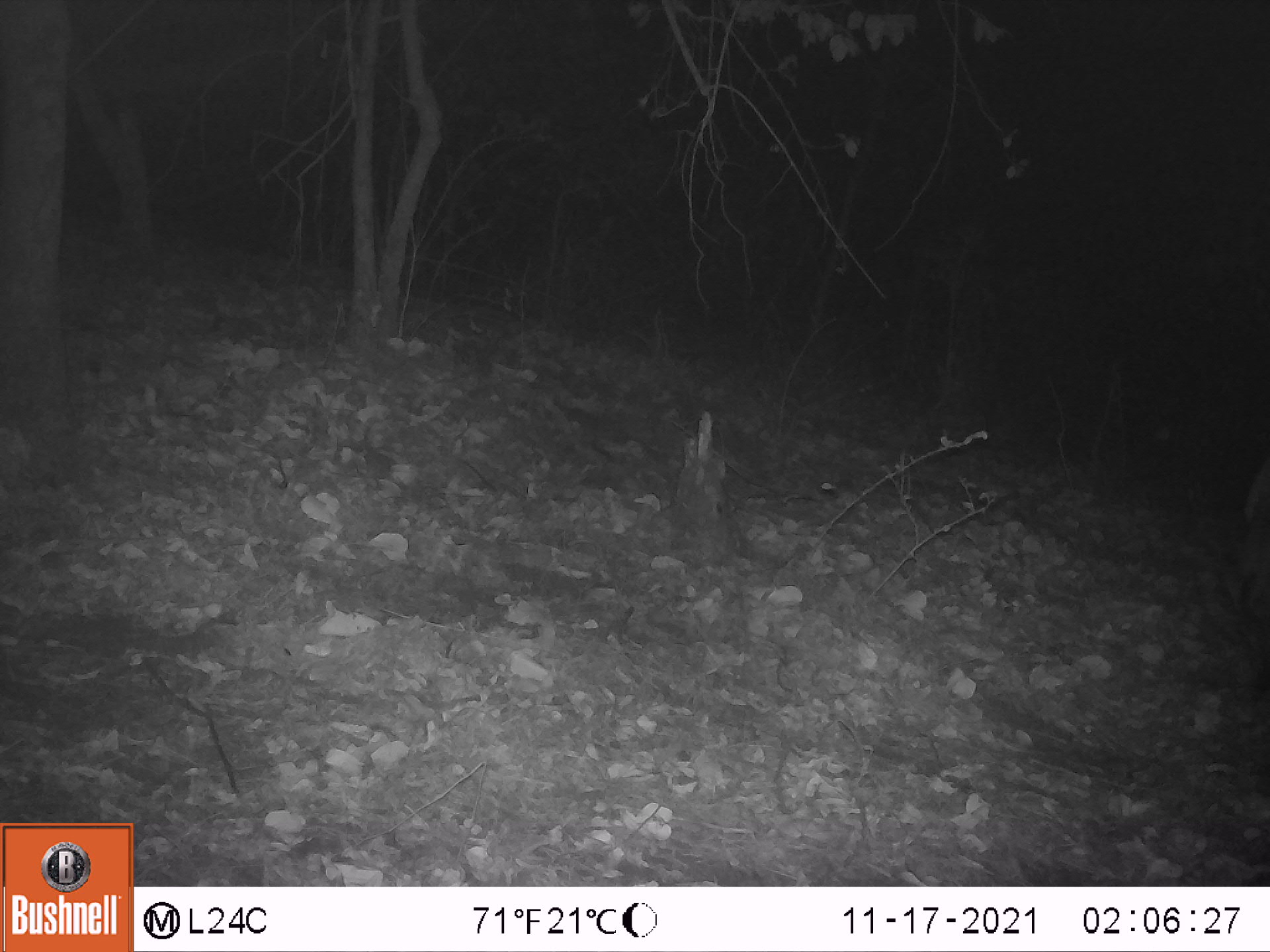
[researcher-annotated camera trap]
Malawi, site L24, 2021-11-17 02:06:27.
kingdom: Animalia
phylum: Chordata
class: Mammalia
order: Artiodactyla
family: Bovidae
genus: Tragelaphus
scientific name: Tragelaphus sylvaticus sylvaticus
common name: cape bushbuck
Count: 1.